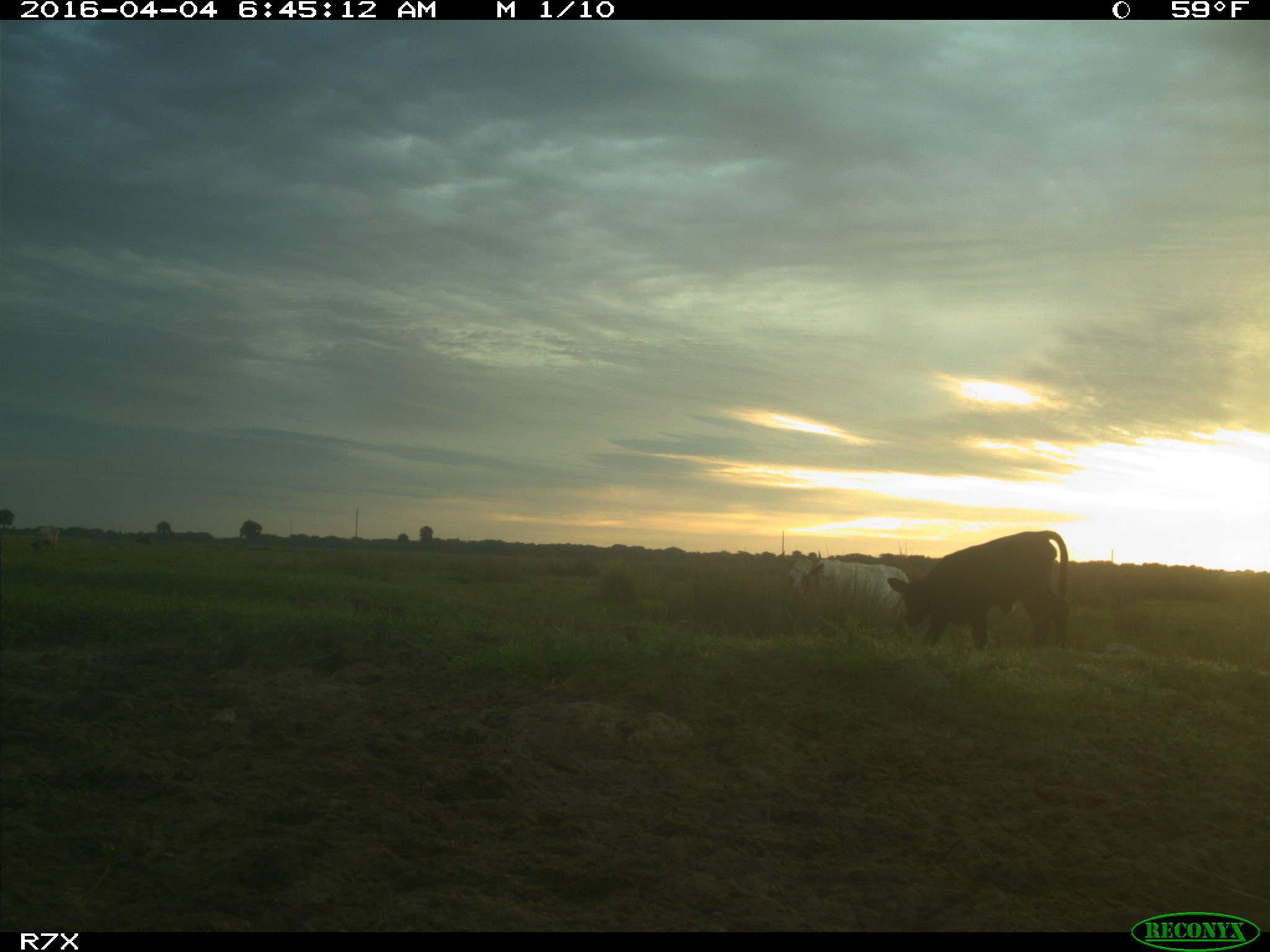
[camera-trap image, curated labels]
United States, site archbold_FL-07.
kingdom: Animalia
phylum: Chordata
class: Mammalia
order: Artiodactyla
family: Bovidae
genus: Bos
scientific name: Bos taurus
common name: domestic cow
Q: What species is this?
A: Bos taurus (domestic cow).